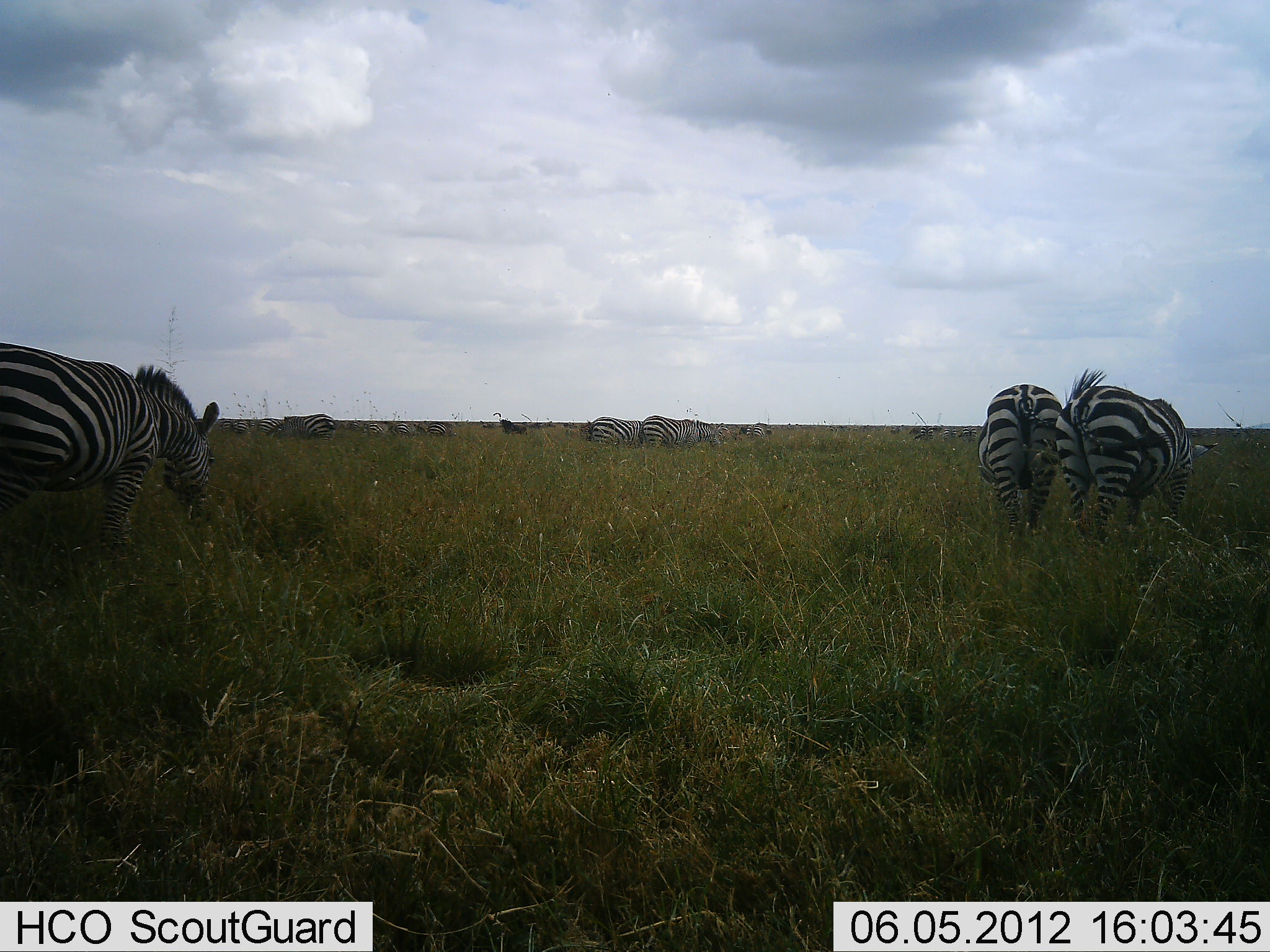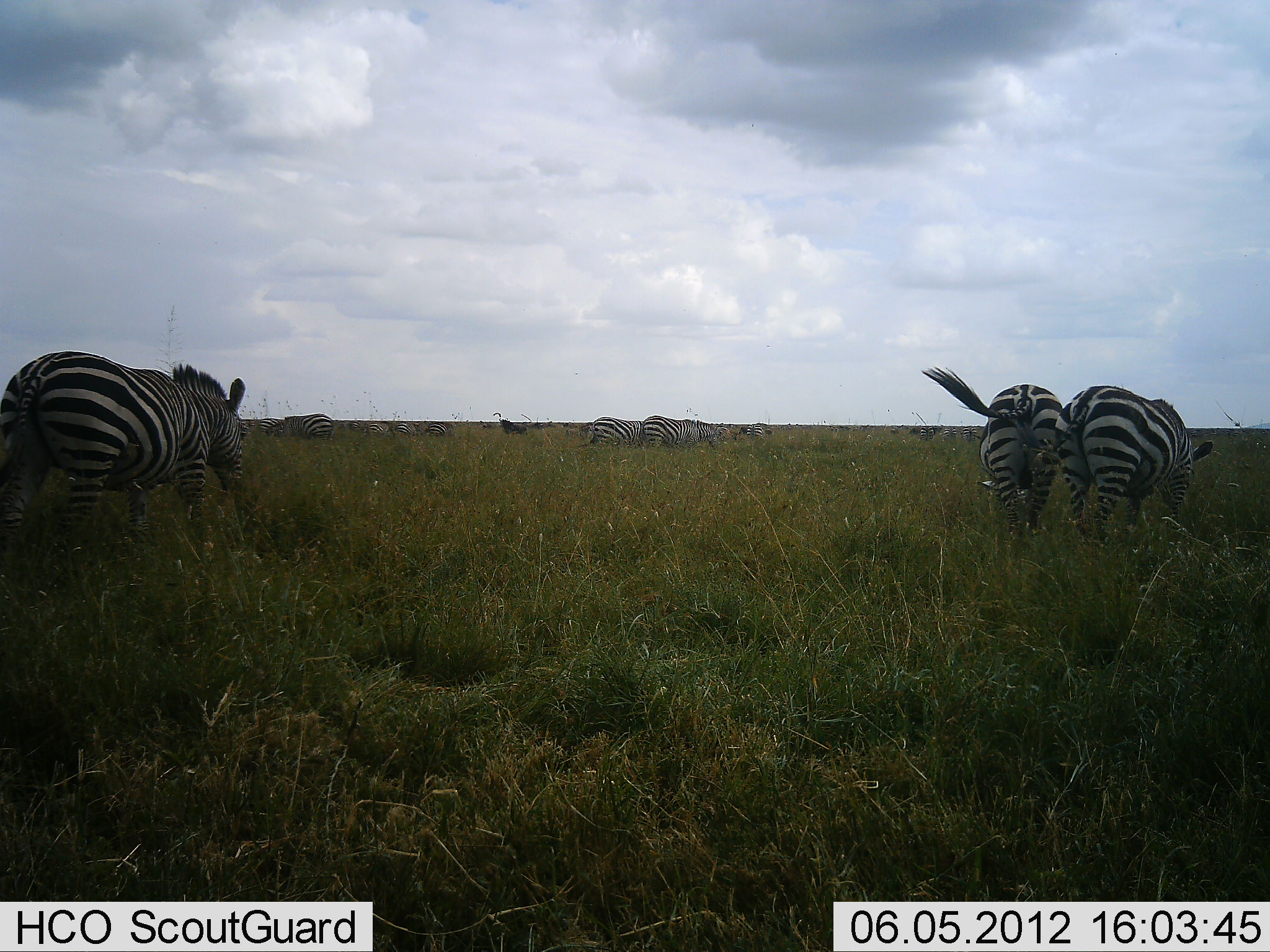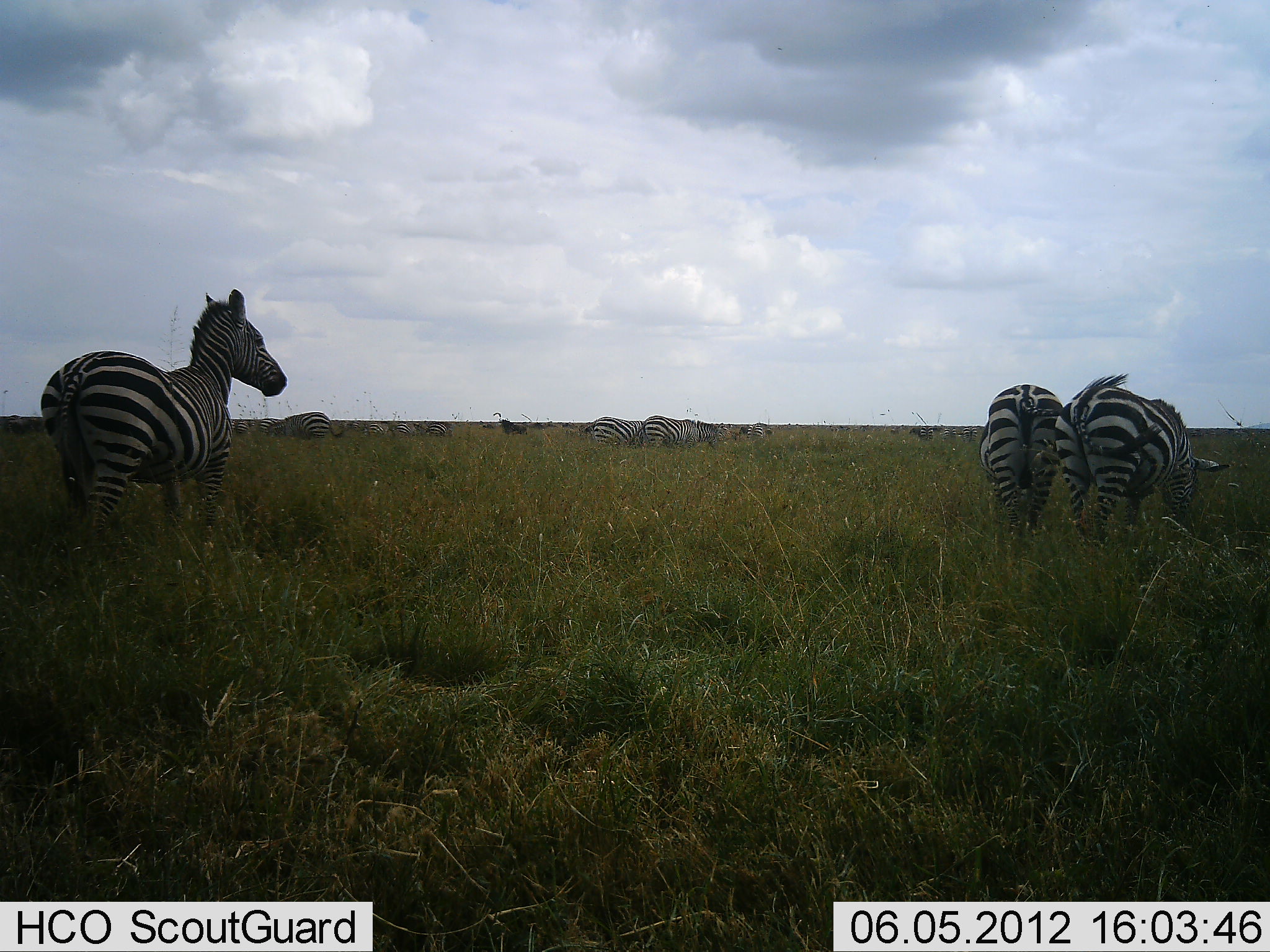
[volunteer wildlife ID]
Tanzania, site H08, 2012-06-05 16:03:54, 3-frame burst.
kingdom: Animalia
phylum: Chordata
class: Mammalia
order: Perissodactyla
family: Equidae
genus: Equus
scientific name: Equus quagga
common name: plains zebra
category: zebra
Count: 10.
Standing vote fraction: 70%.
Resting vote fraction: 0%.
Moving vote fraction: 40%.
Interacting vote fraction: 10%.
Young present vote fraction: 0%.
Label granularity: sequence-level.